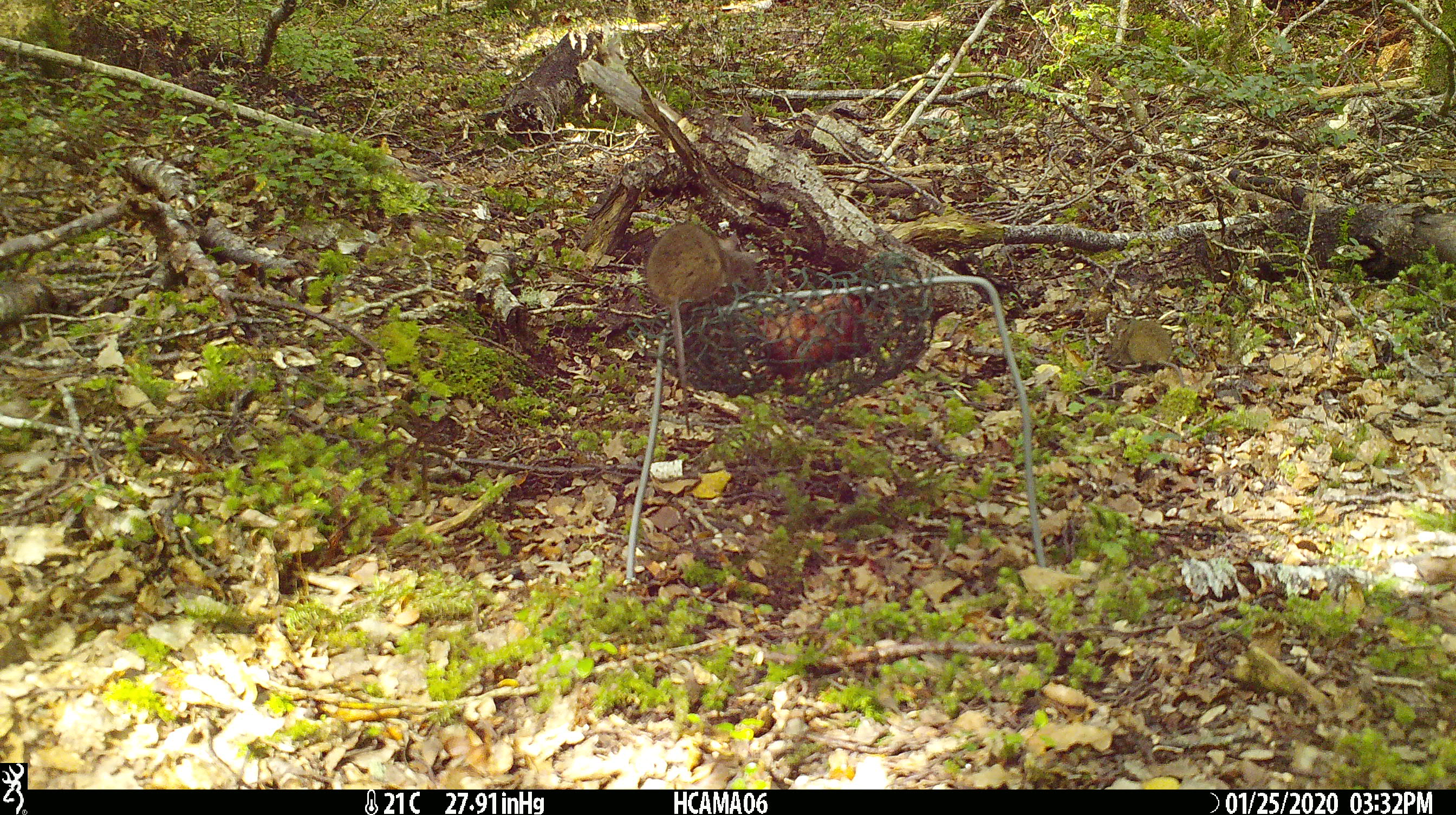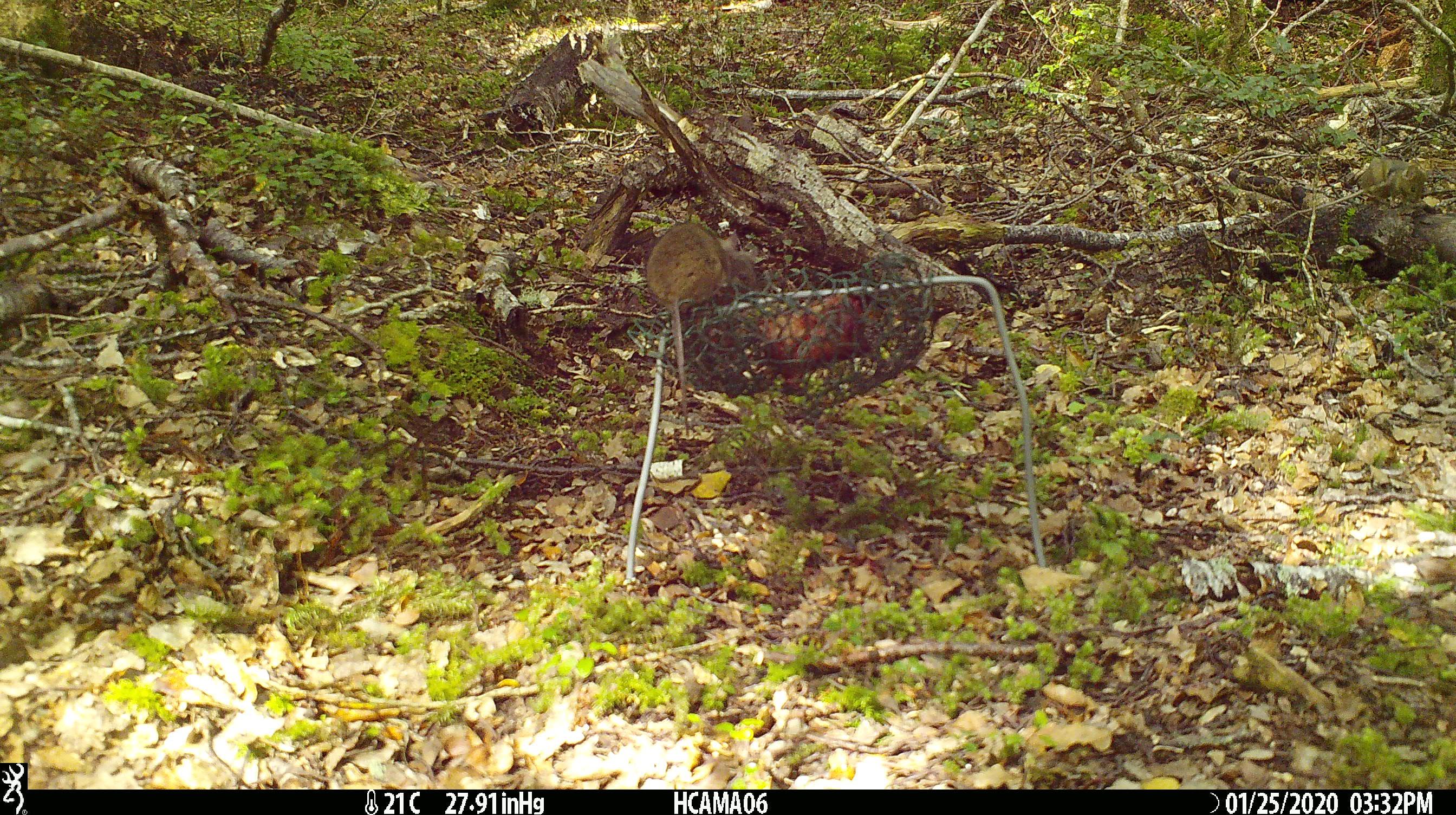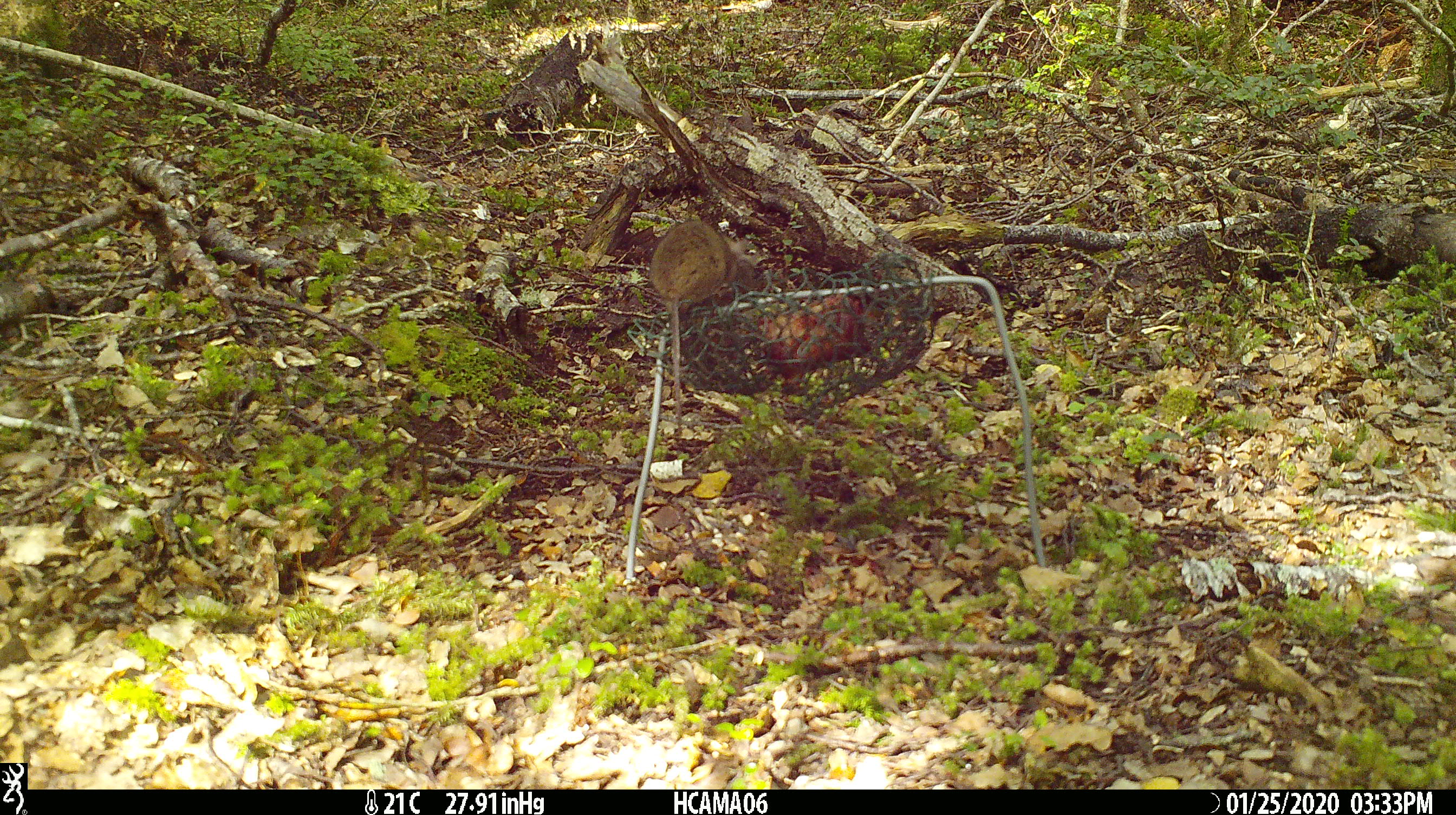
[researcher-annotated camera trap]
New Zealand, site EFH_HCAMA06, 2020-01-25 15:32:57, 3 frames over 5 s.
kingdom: Animalia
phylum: Chordata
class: Mammalia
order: Rodentia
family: Muridae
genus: Mus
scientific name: Mus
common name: mouse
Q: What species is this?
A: Mouse (Mus).